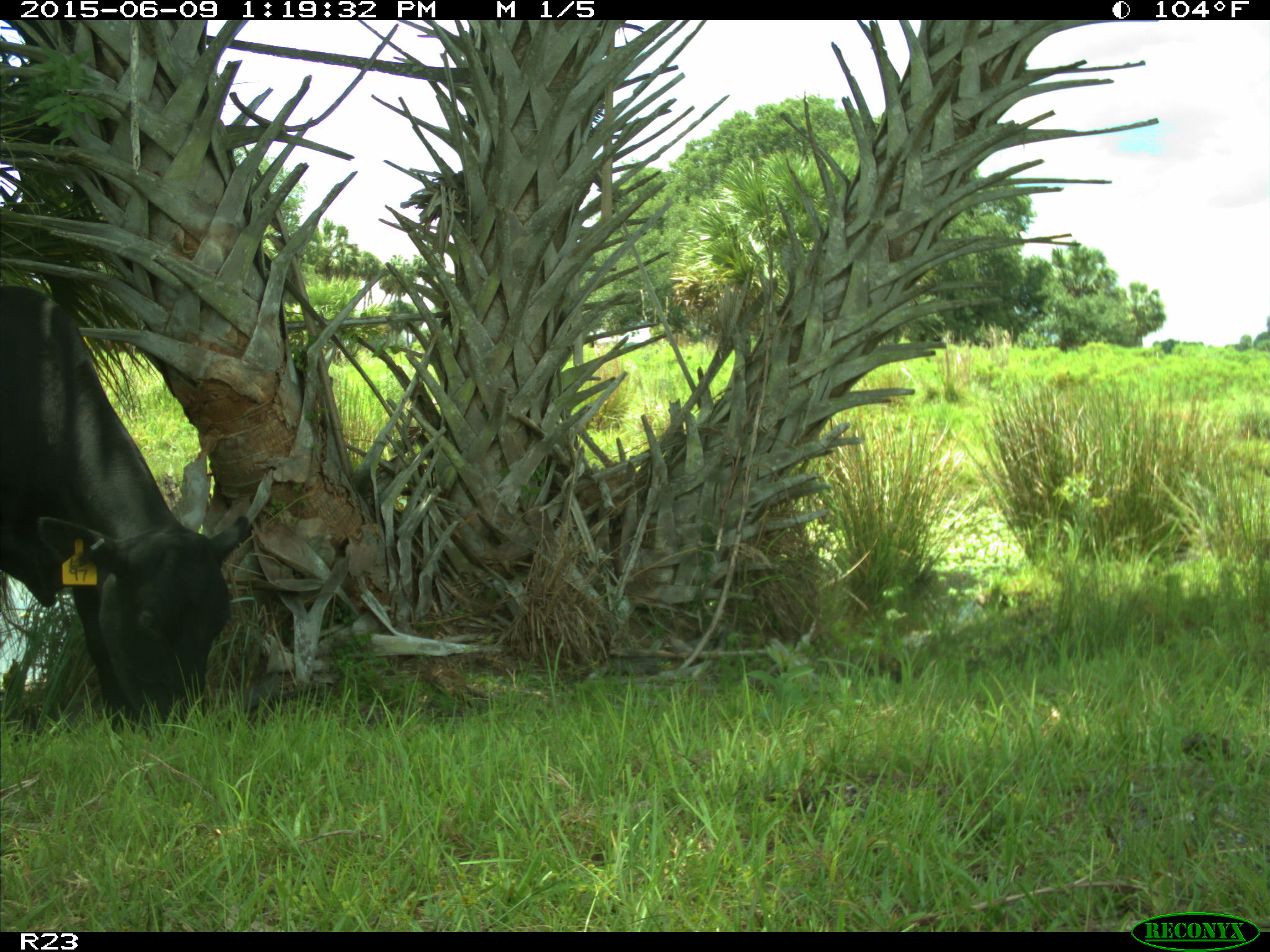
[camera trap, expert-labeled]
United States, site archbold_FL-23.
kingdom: Animalia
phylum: Chordata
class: Mammalia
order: Artiodactyla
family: Bovidae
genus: Bos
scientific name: Bos taurus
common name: domestic cow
Bos taurus (domestic cow).